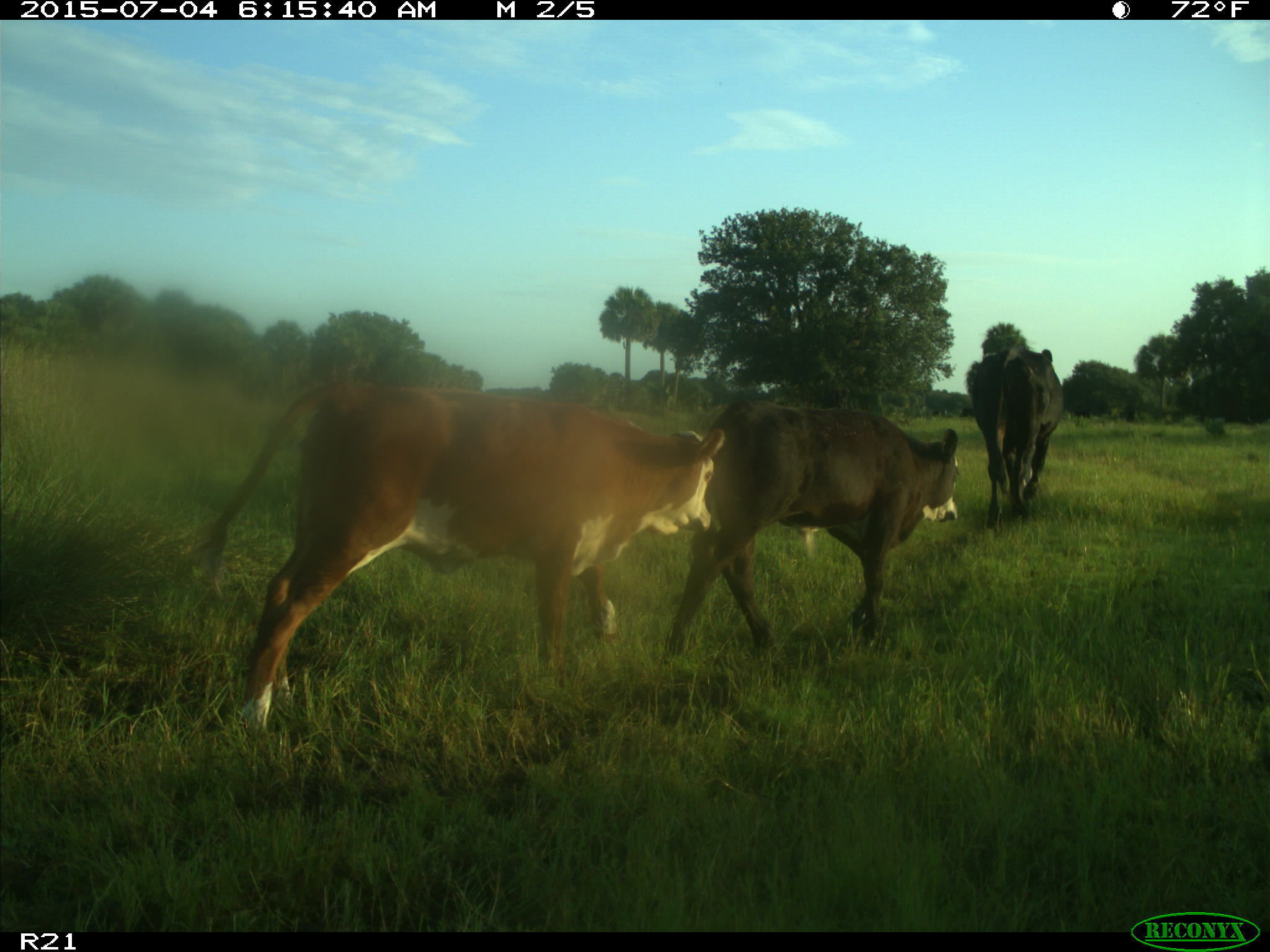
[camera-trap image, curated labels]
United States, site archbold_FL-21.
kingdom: Animalia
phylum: Chordata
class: Mammalia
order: Artiodactyla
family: Bovidae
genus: Bos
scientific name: Bos taurus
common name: domestic cow